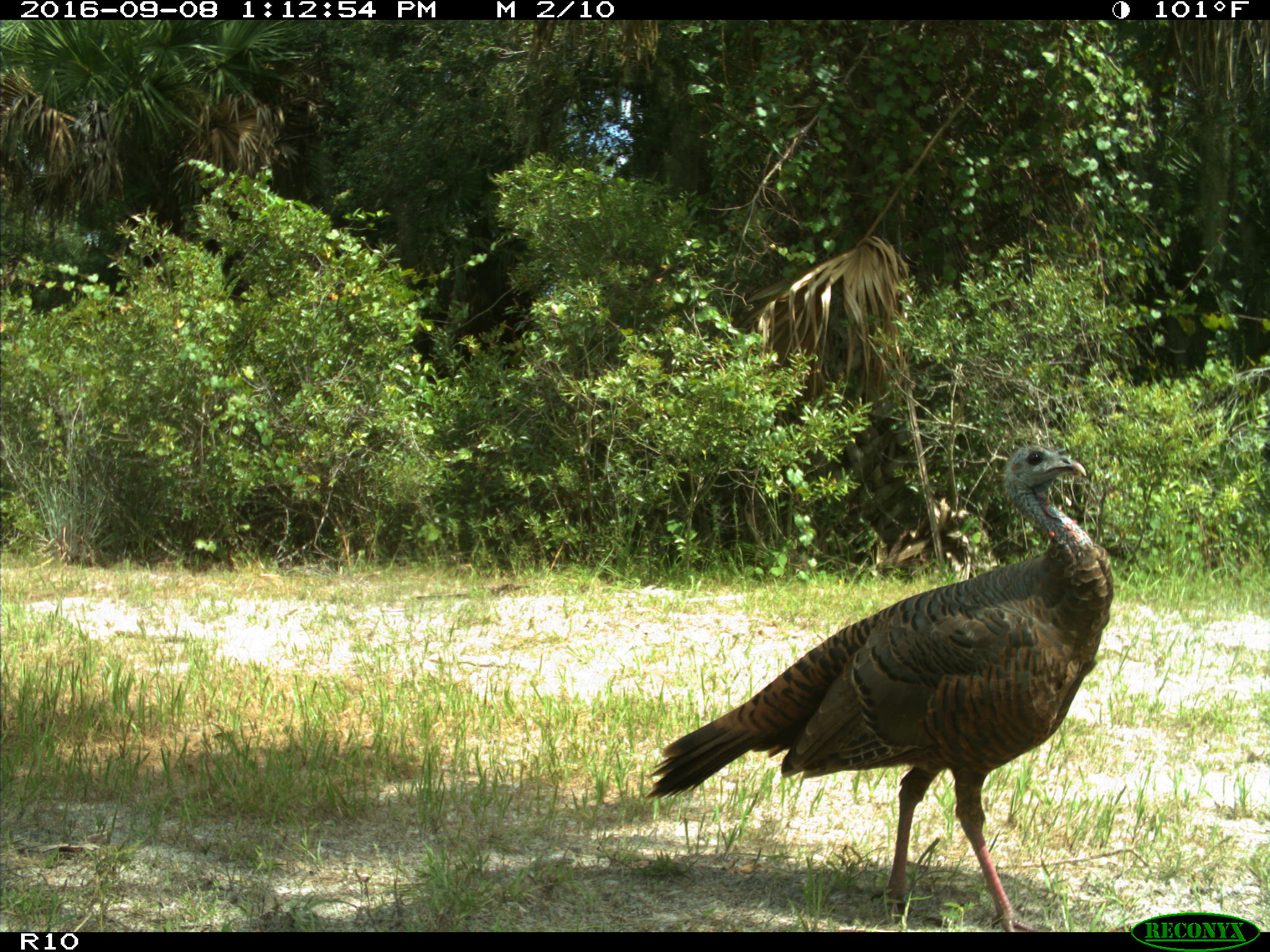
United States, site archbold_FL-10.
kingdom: Animalia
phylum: Chordata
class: Aves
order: Galliformes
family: Phasianidae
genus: Meleagris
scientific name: Meleagris gallopavo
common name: wild turkey